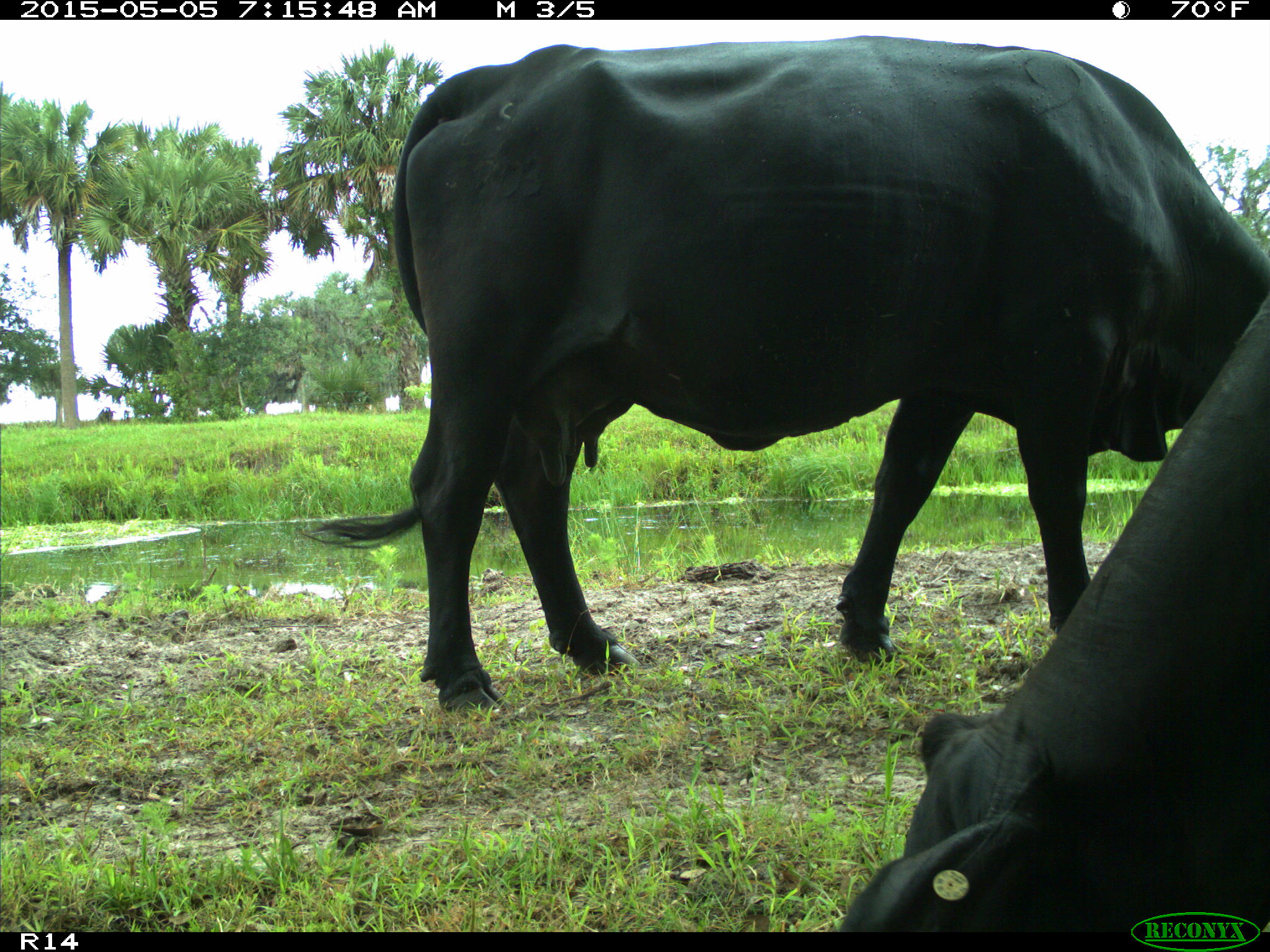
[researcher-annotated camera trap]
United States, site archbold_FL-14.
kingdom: Animalia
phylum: Chordata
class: Mammalia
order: Artiodactyla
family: Bovidae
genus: Bos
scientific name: Bos taurus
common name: domestic cow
Bos taurus (domestic cow).